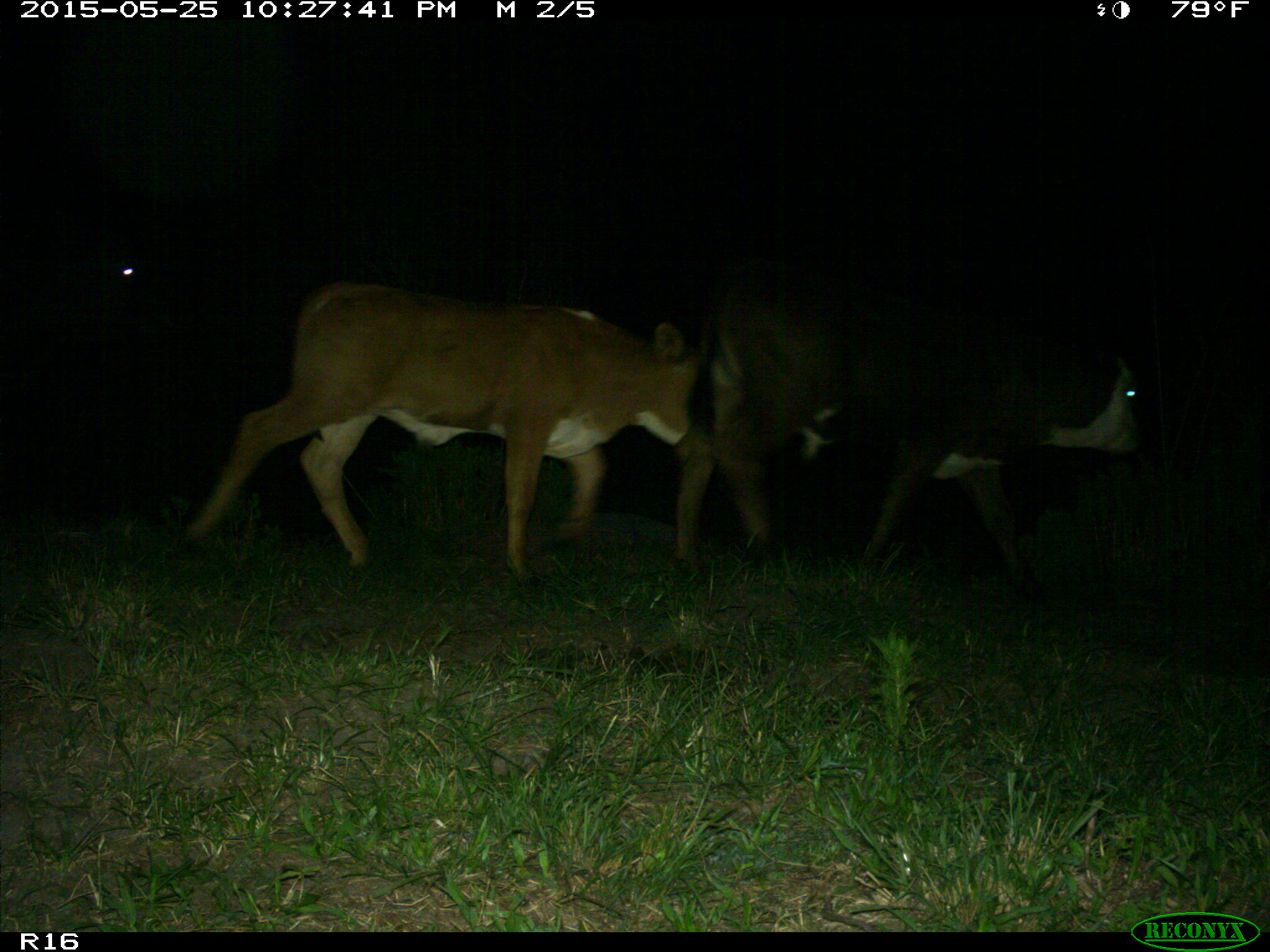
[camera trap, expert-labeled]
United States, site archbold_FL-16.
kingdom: Animalia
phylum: Chordata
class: Mammalia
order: Artiodactyla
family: Bovidae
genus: Bos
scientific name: Bos taurus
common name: domestic cow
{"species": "Bos taurus (domestic cow)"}